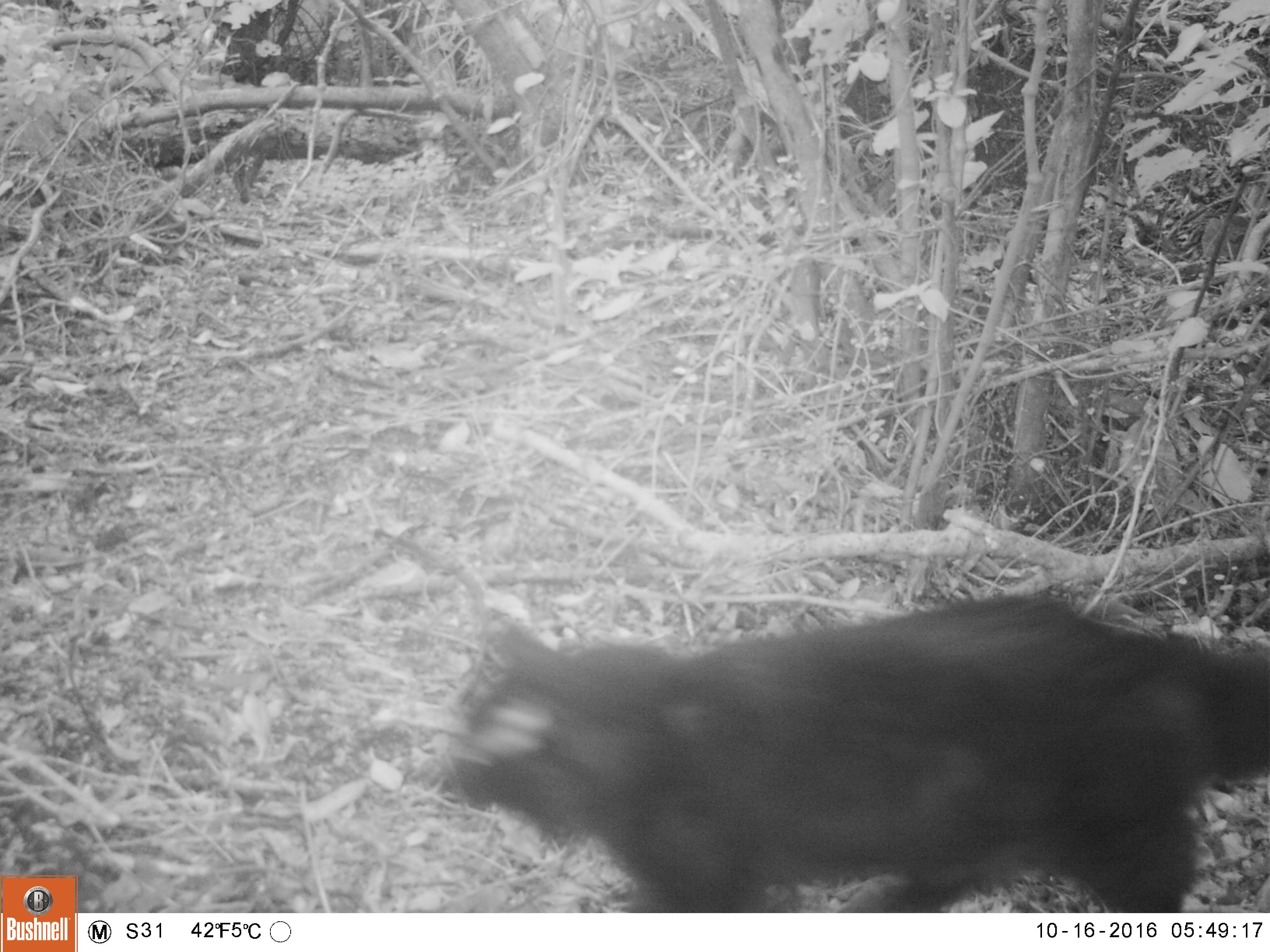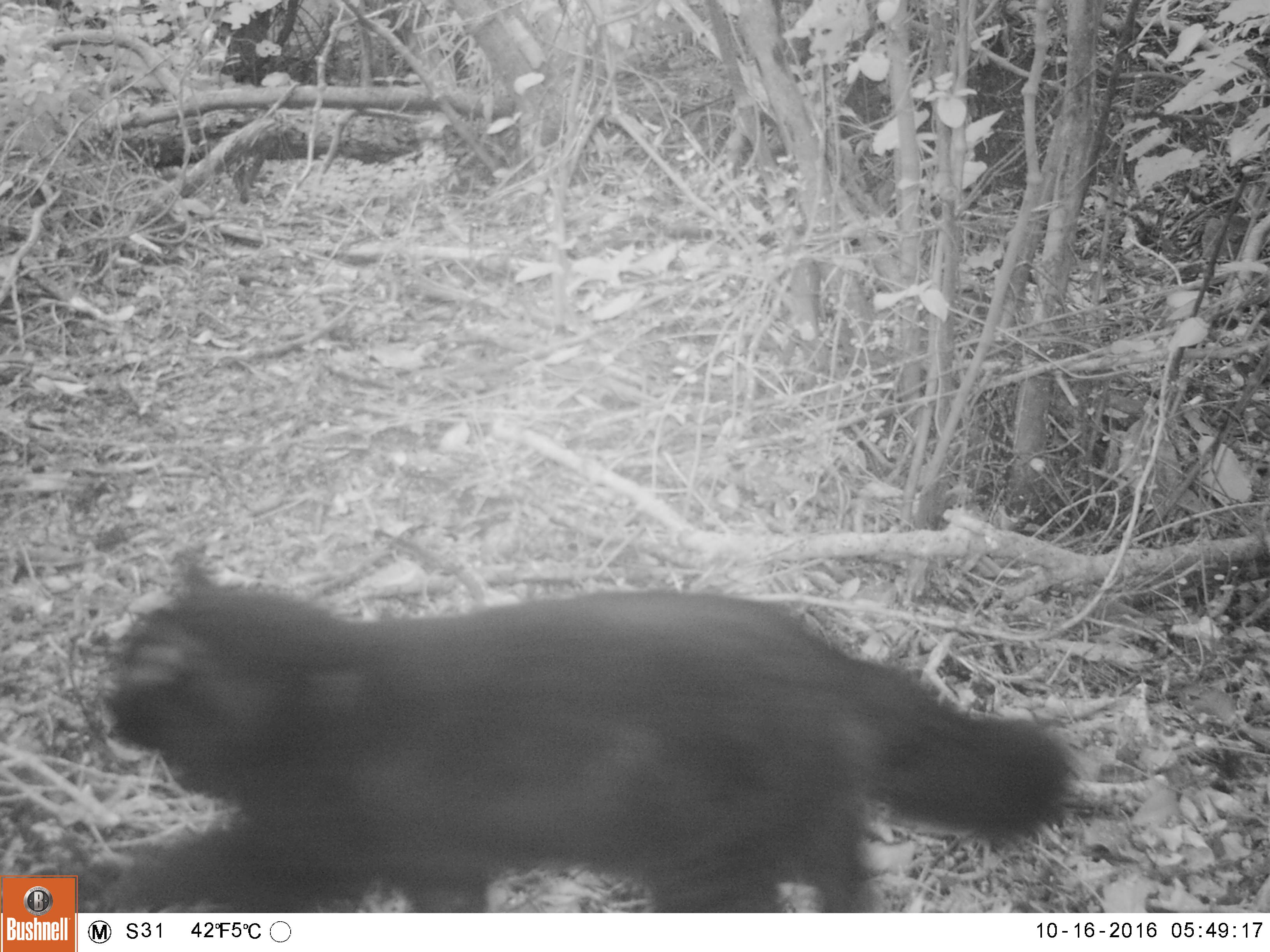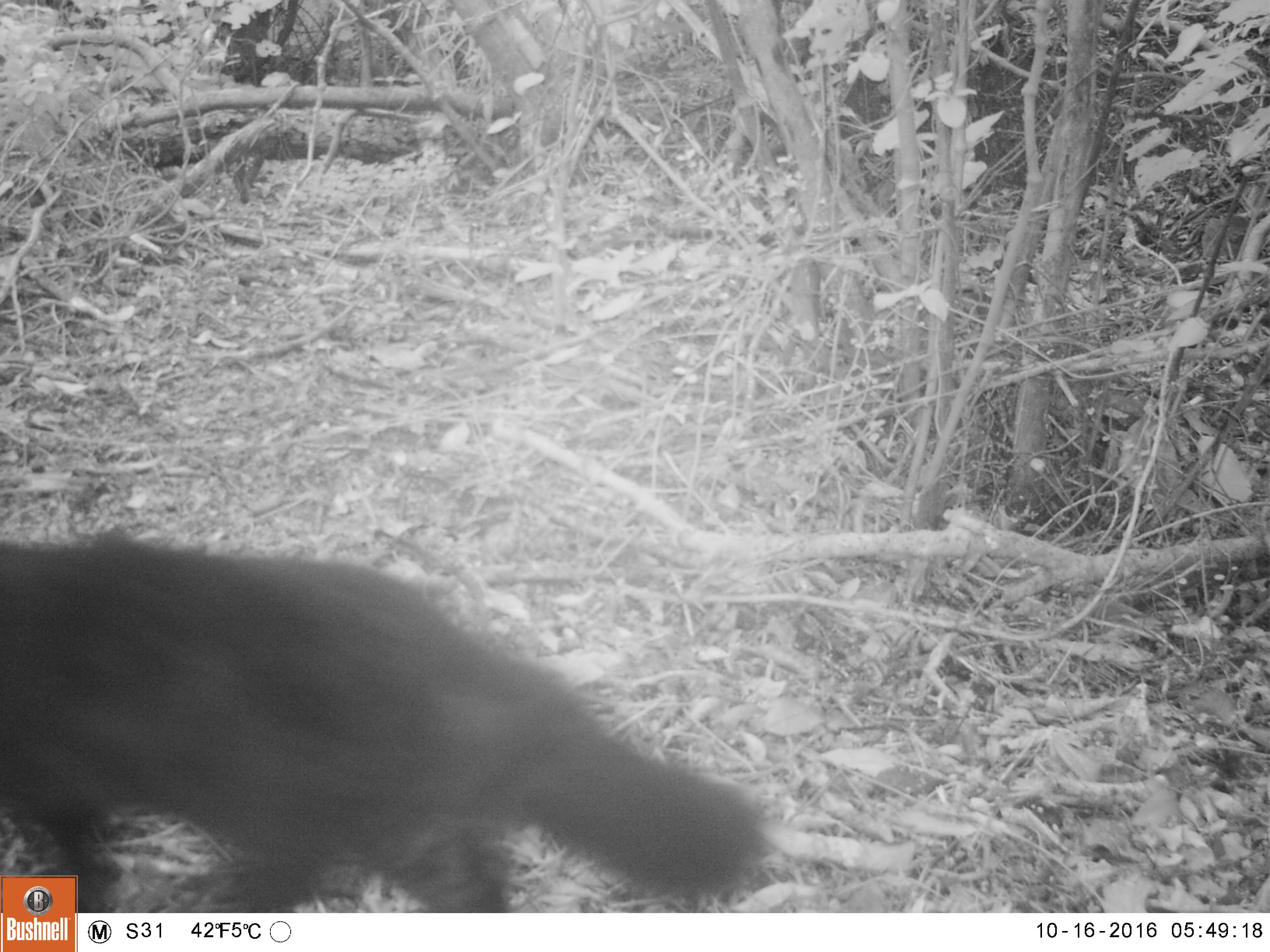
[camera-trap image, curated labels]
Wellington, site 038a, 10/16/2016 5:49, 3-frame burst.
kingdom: Animalia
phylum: Chordata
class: Mammalia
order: Carnivora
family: Felidae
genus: Felis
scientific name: Felis catus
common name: cat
Cat (Felis catus).